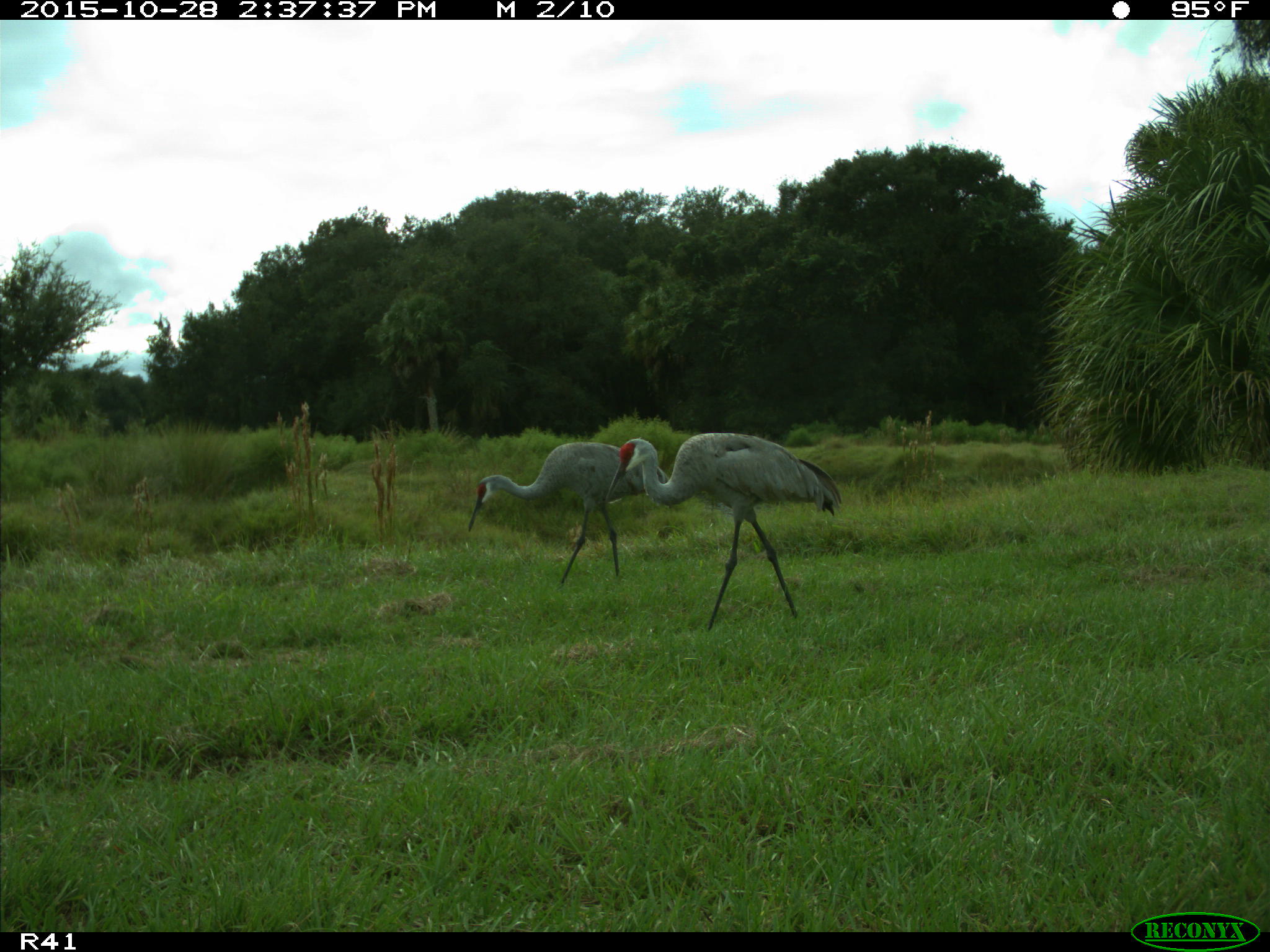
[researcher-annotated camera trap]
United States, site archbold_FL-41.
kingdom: Animalia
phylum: Chordata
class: Aves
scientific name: Aves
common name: birds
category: unidentified bird